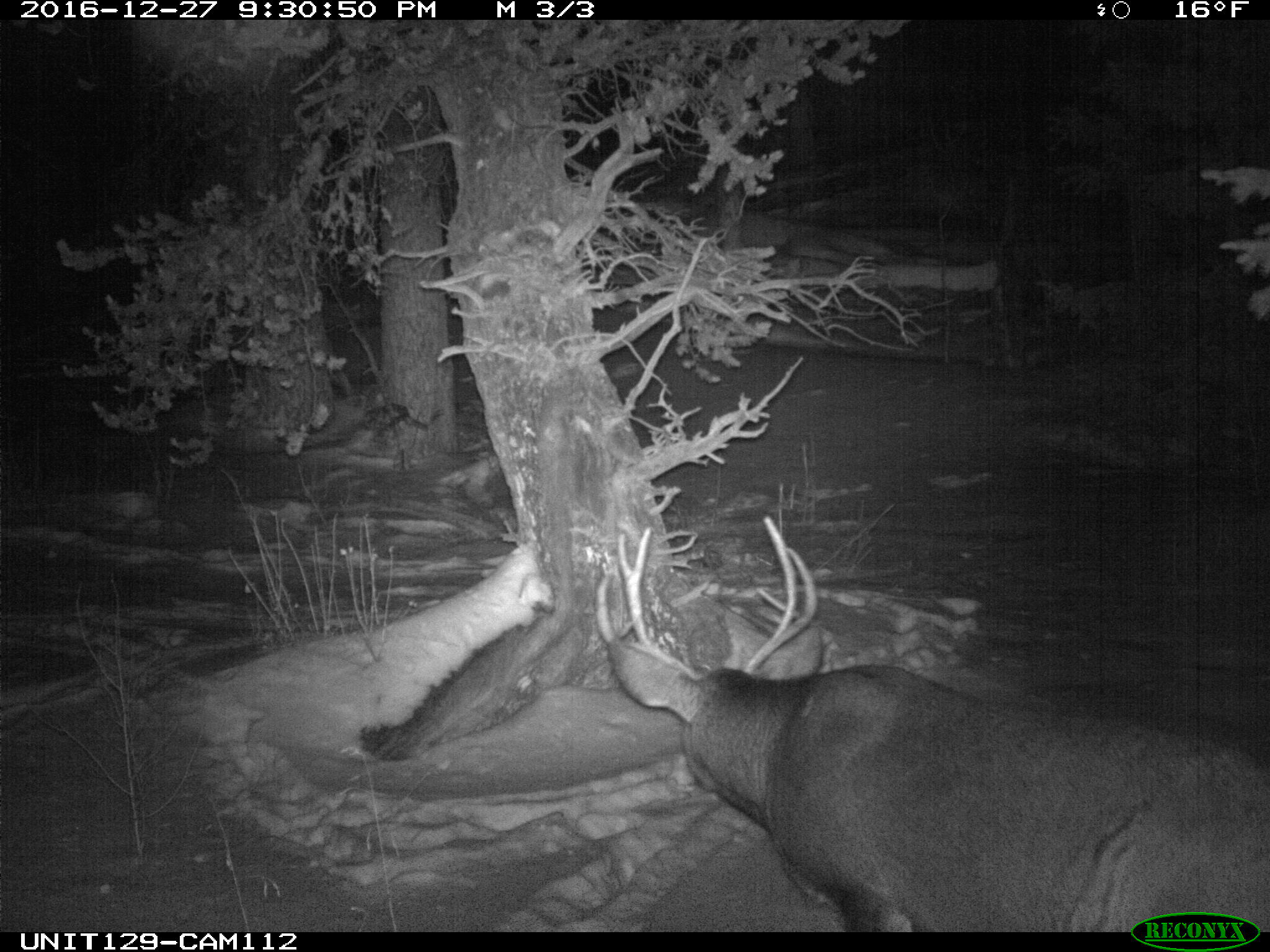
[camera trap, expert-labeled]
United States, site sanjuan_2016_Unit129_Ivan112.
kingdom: Animalia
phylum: Chordata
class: Mammalia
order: Artiodactyla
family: Cervidae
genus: Odocoileus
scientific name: Odocoileus hemionus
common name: mule deer